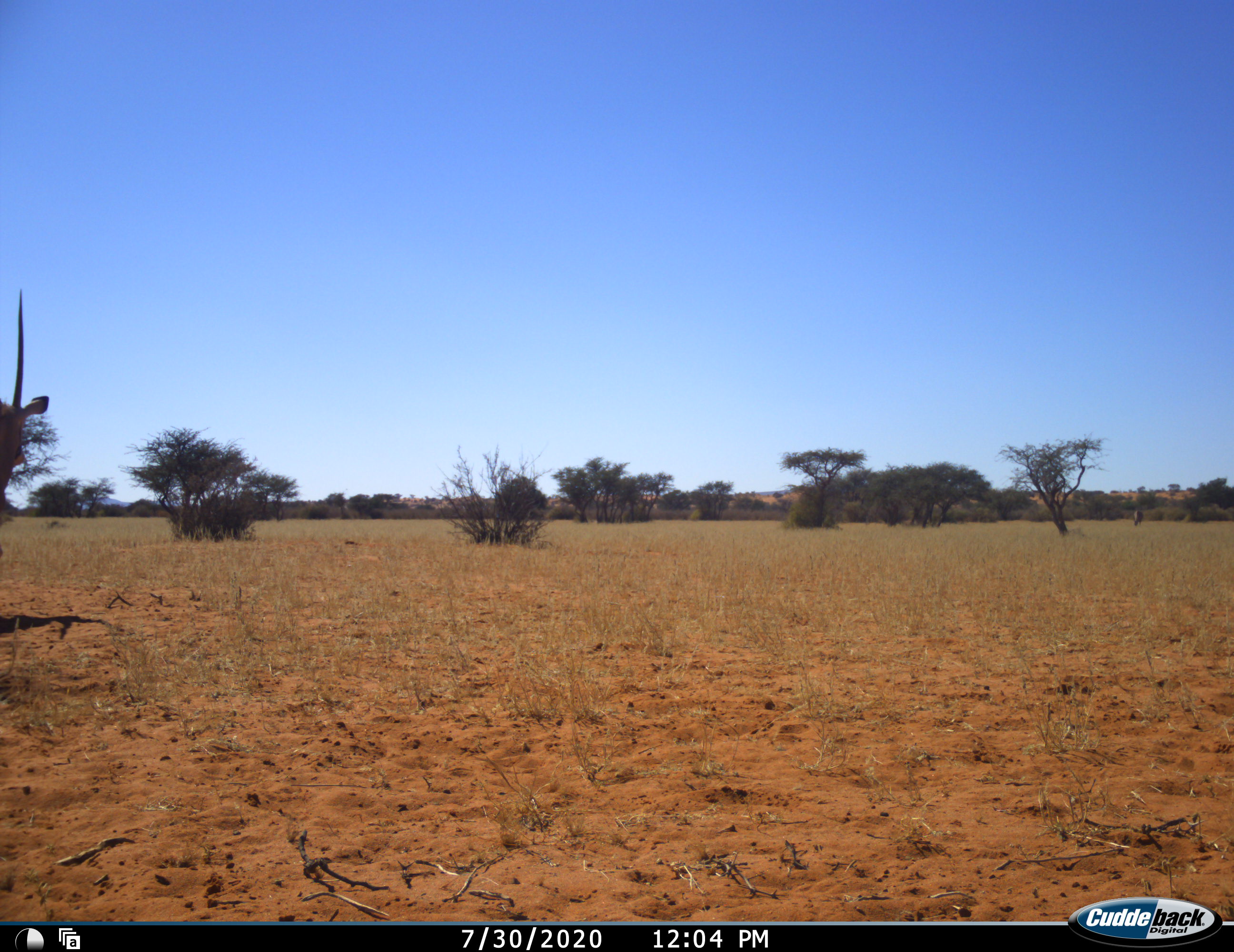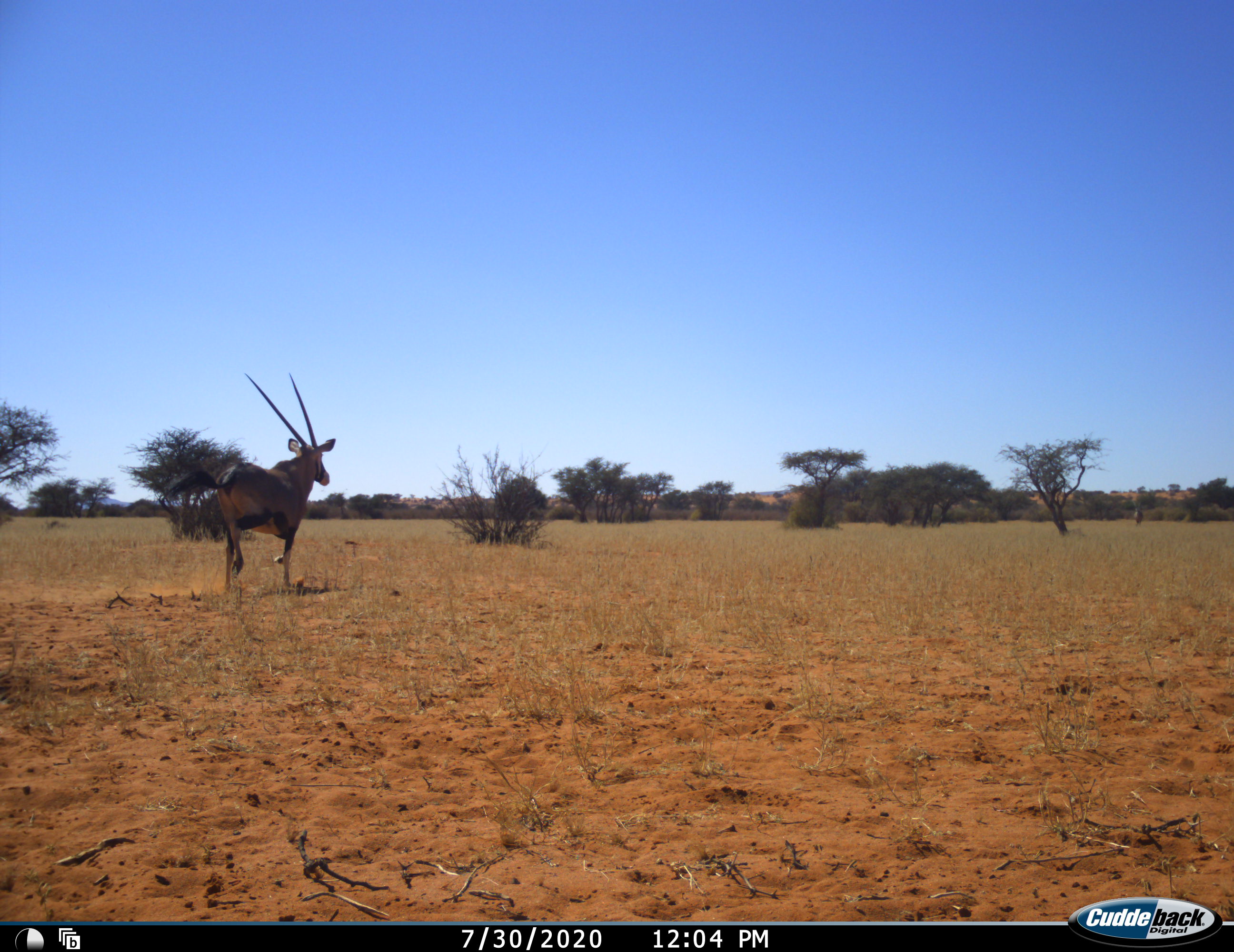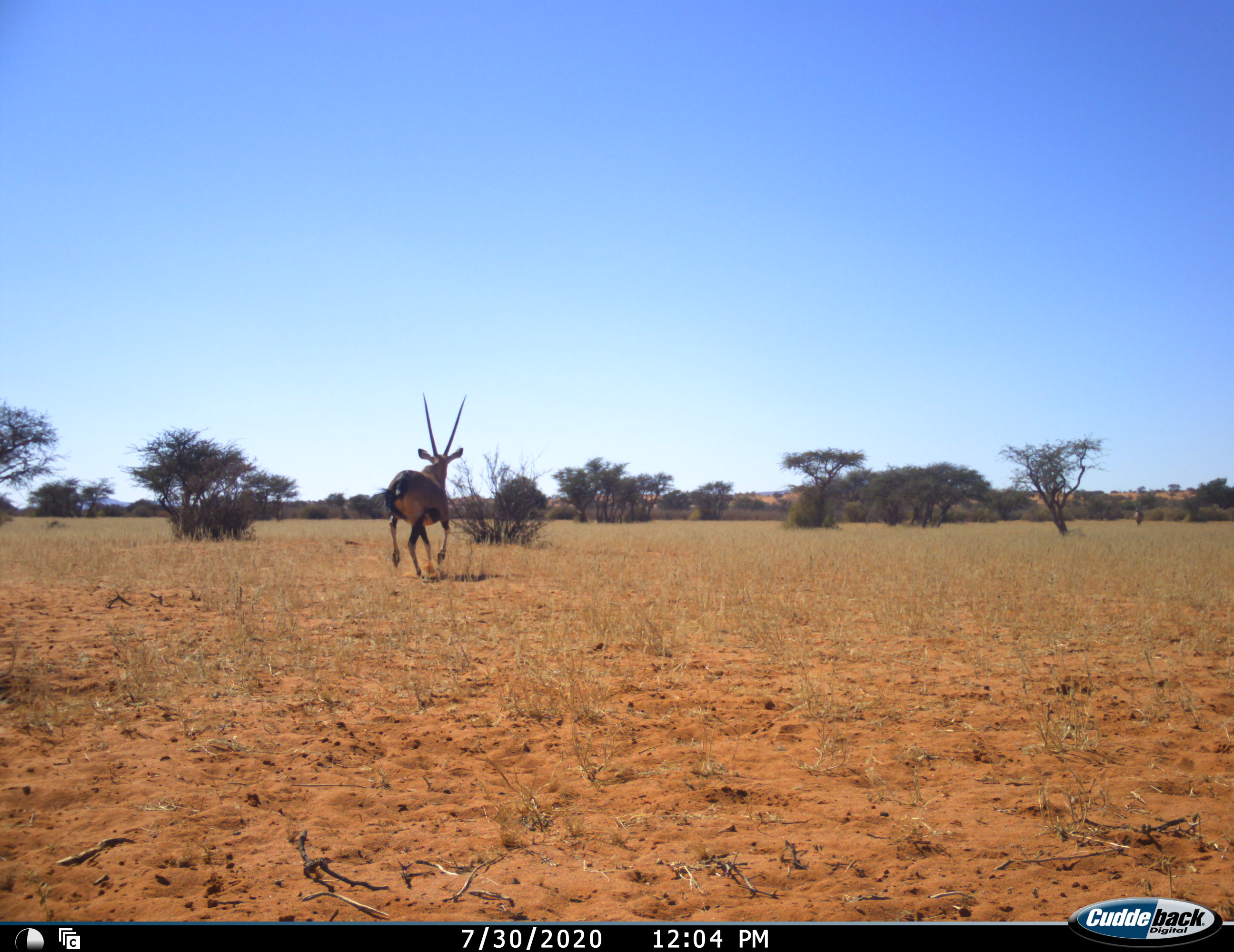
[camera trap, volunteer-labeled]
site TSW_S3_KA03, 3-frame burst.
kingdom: Animalia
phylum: Chordata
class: Mammalia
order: Artiodactyla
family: Bovidae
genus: Oryx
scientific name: Oryx gazella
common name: gemsbok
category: oryx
Oryx (gemsbok) (Oryx gazella), count 1. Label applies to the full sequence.